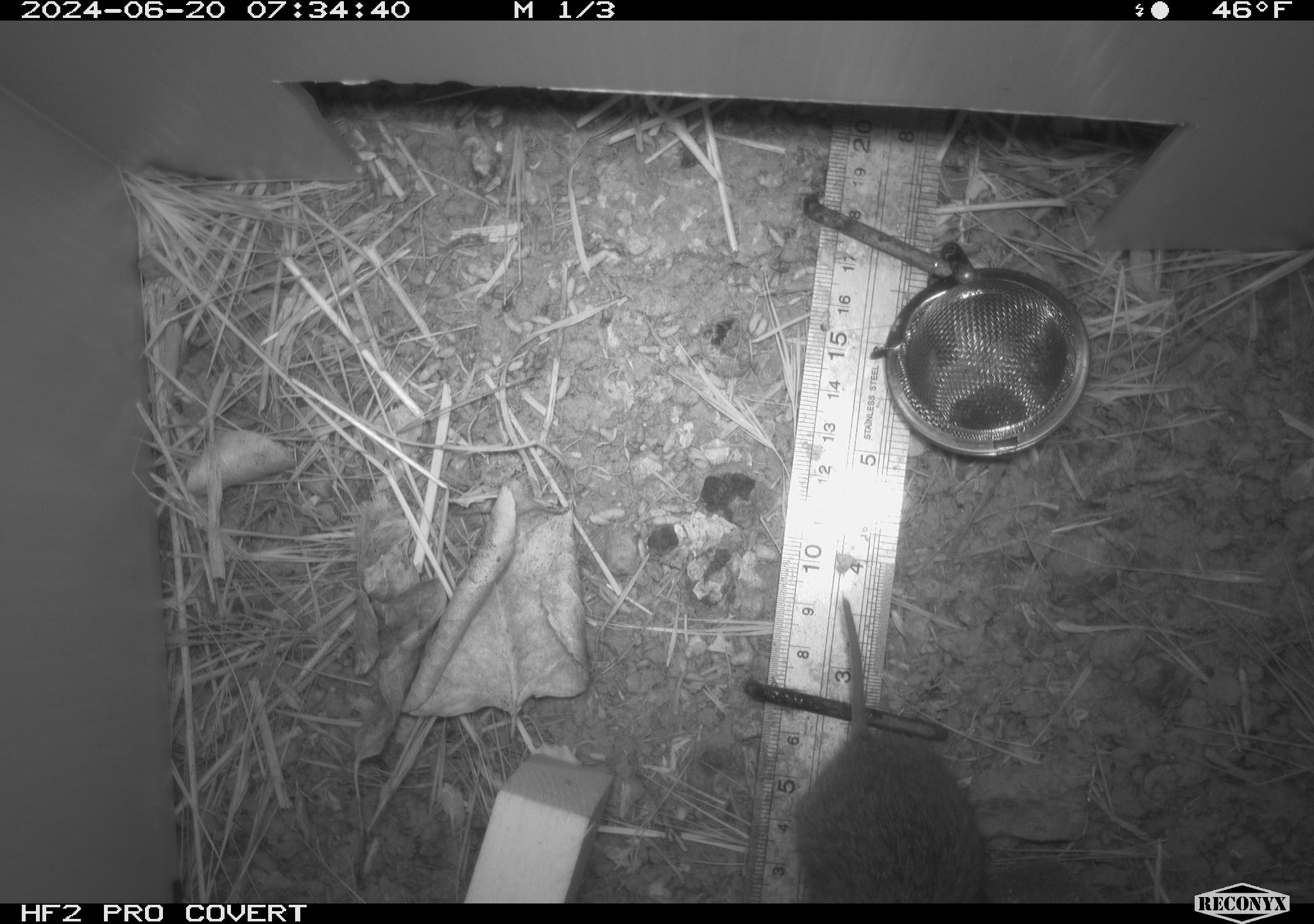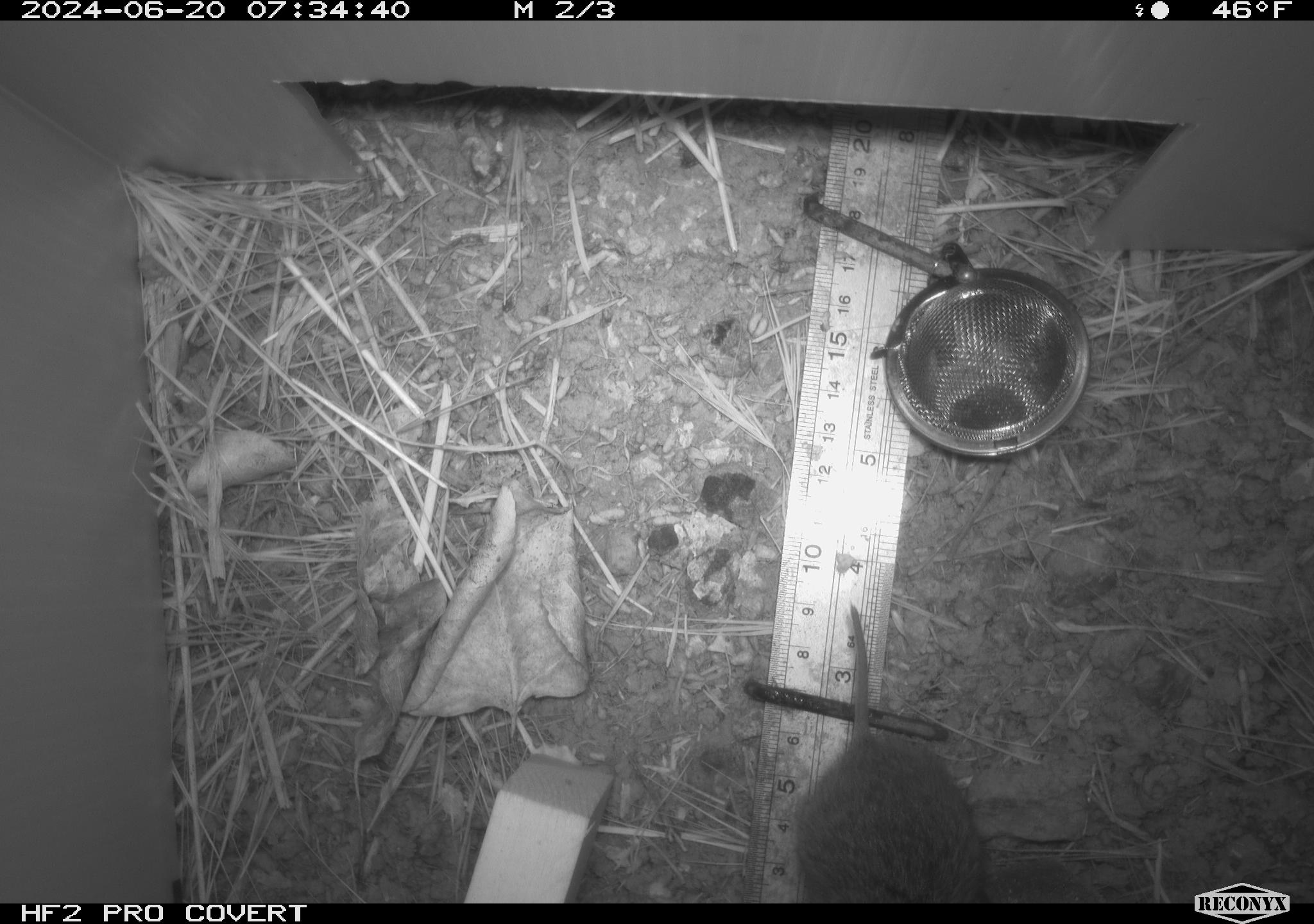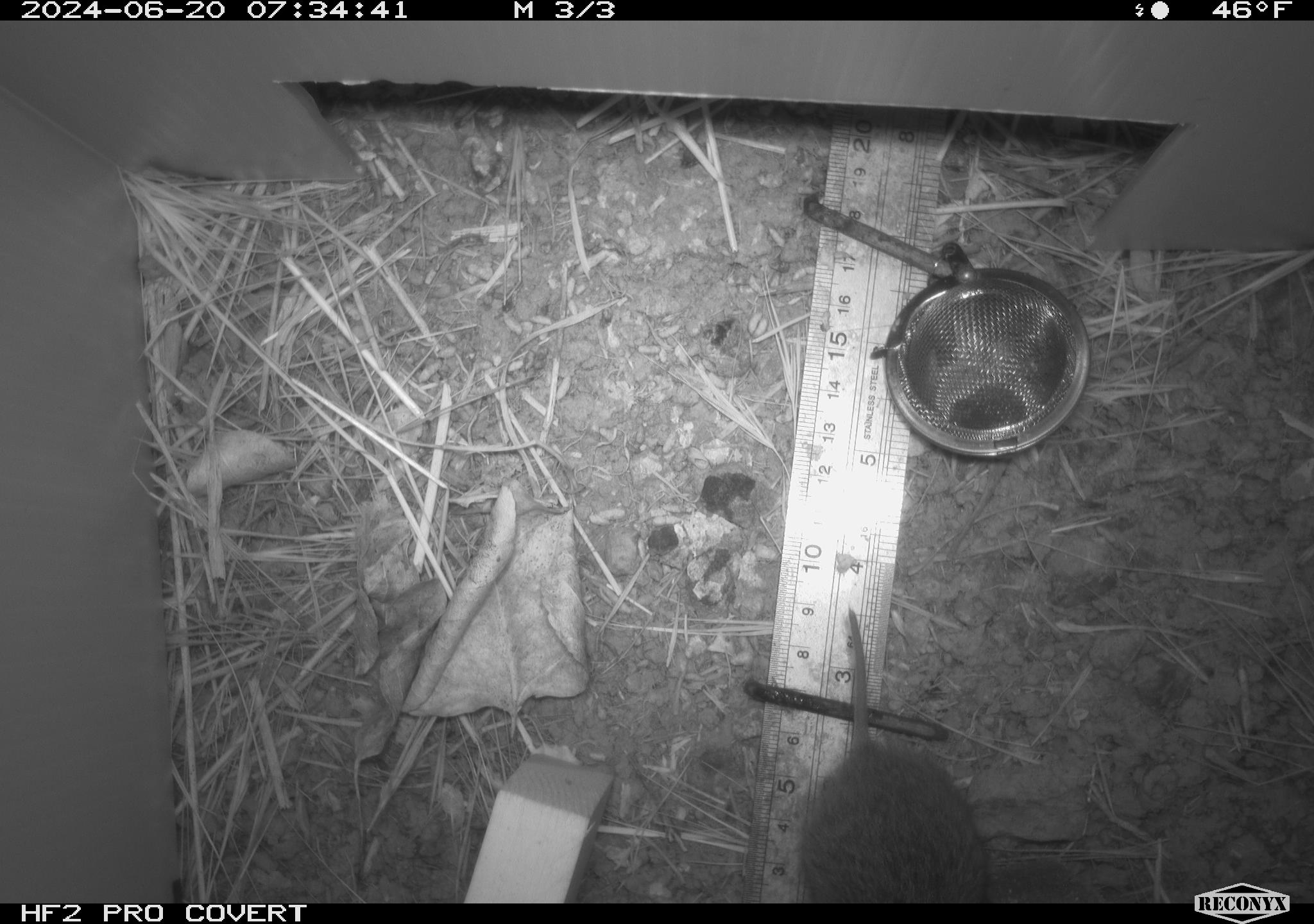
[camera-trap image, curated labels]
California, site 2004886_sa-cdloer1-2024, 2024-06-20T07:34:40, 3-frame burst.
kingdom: Animalia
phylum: Chordata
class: Mammalia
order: Rodentia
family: Cricetidae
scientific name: Arvicolinae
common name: voles, lemmings, and muskrats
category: arvicolinae subfamily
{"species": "arvicolinae subfamily (voles, lemmings, and muskrats) (Arvicolinae)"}